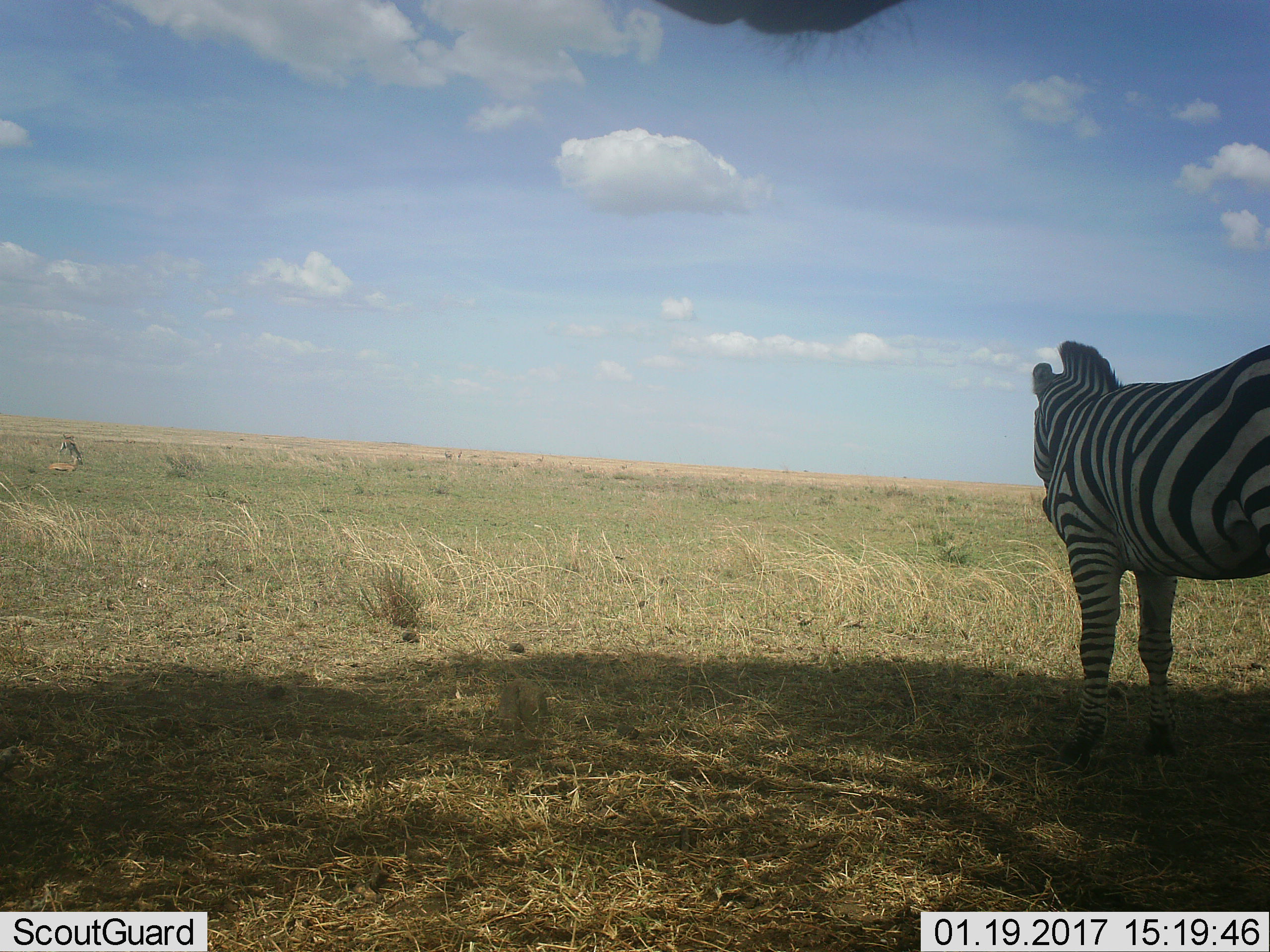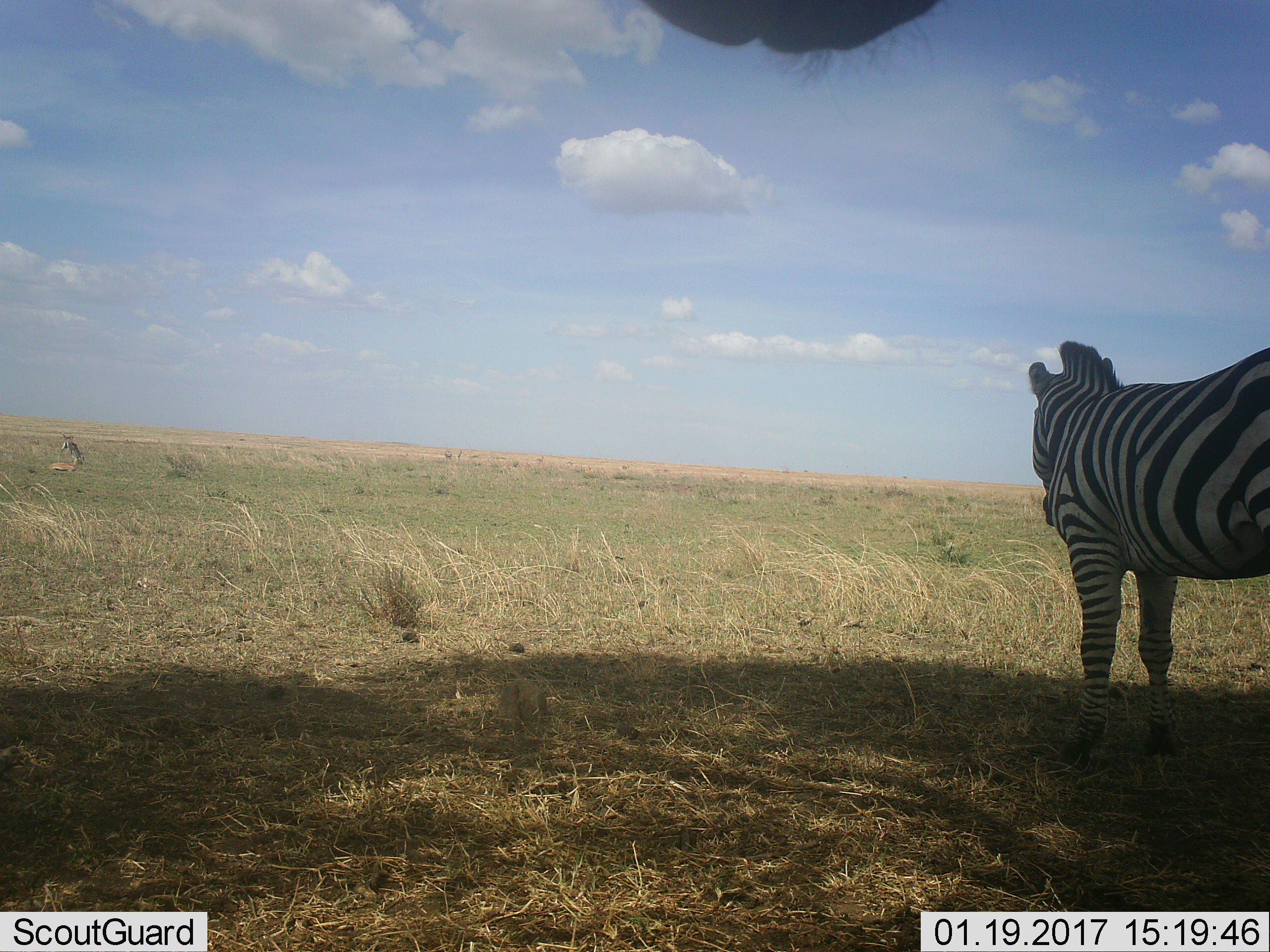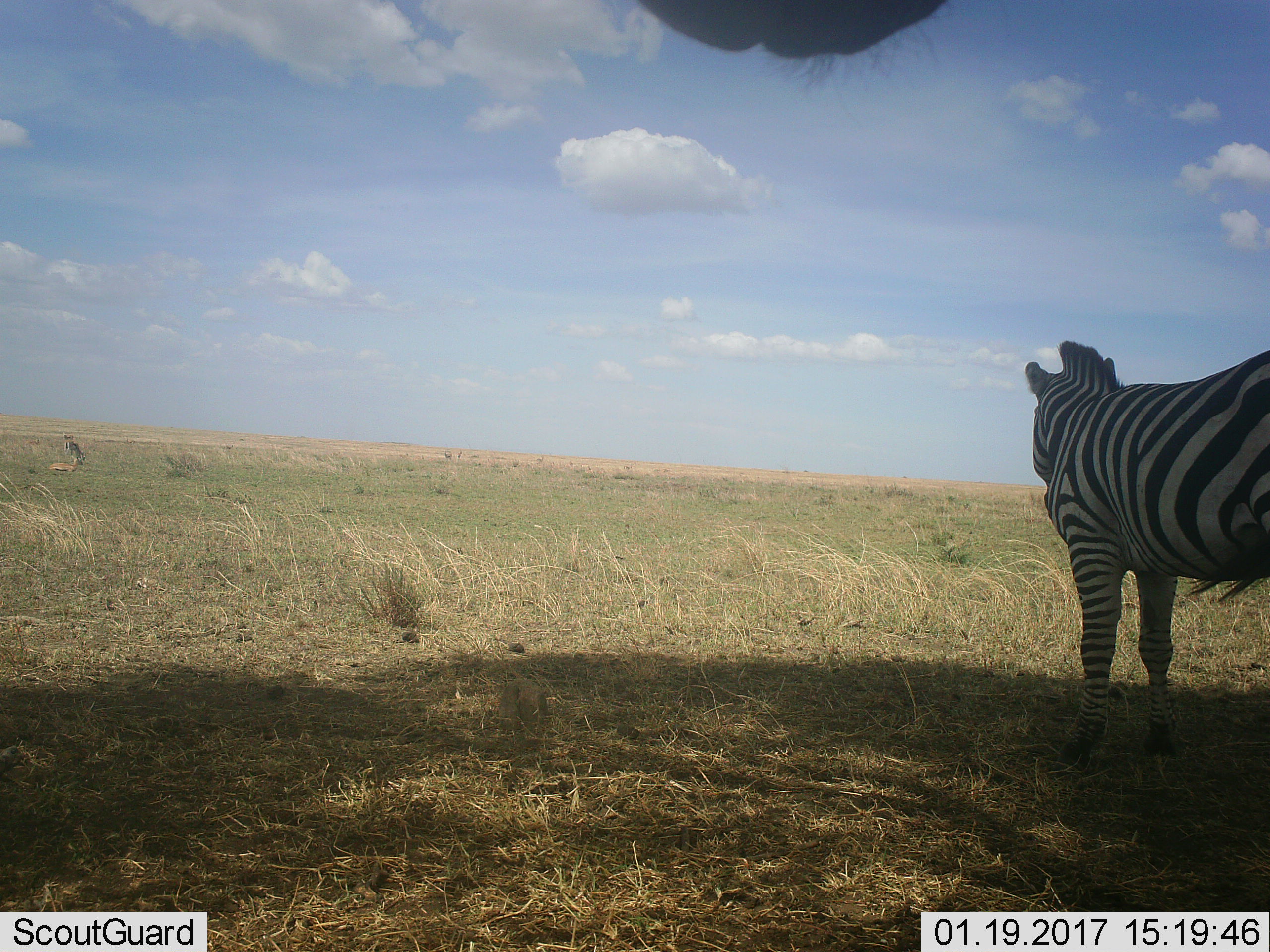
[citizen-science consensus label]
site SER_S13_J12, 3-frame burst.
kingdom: Animalia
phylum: Chordata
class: Mammalia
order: Perissodactyla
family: Equidae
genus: Equus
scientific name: Equus quagga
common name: plains zebra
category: zebraplains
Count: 1.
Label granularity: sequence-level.